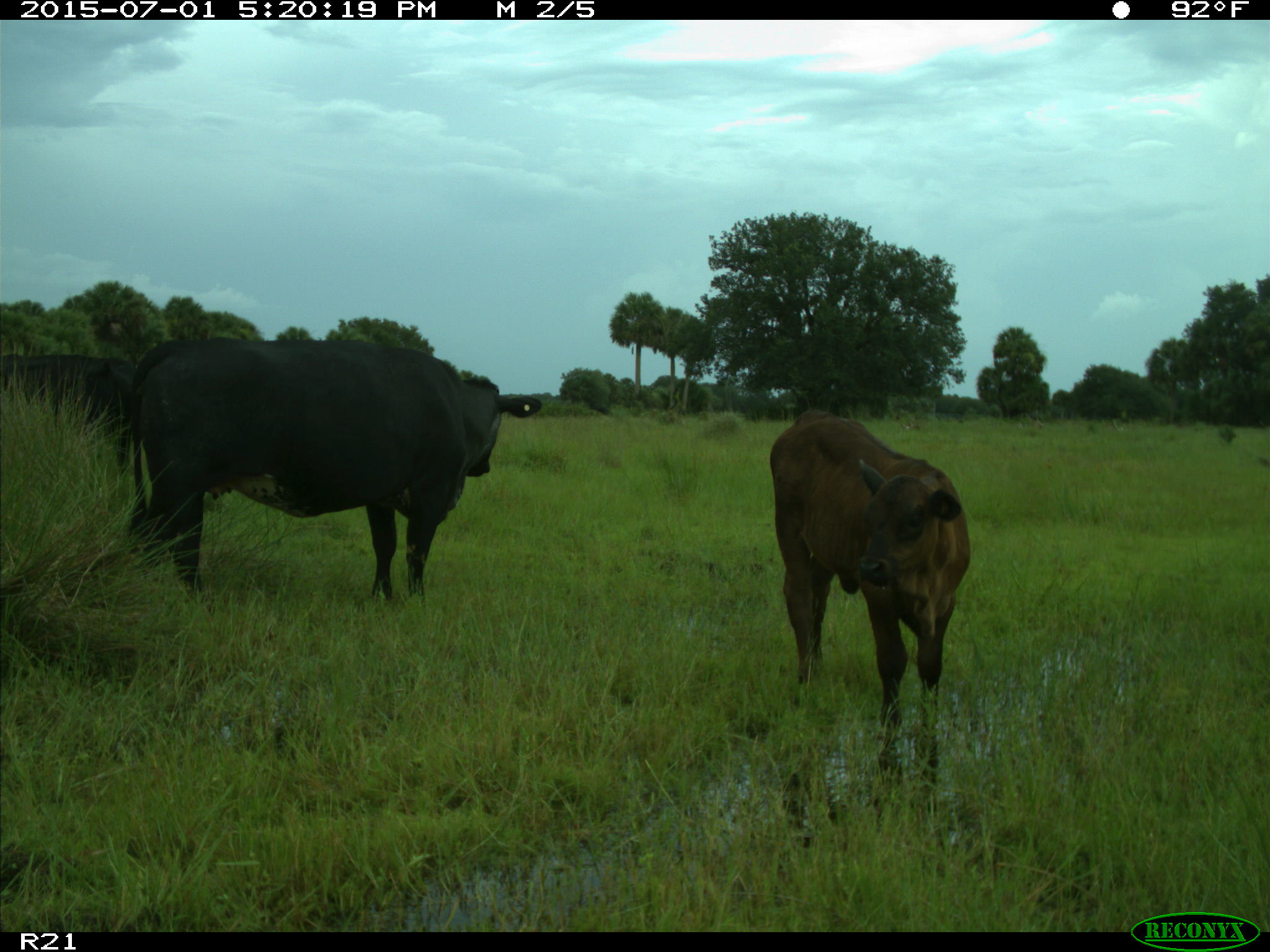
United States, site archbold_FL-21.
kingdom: Animalia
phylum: Chordata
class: Mammalia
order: Artiodactyla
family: Bovidae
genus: Bos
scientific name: Bos taurus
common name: domestic cow